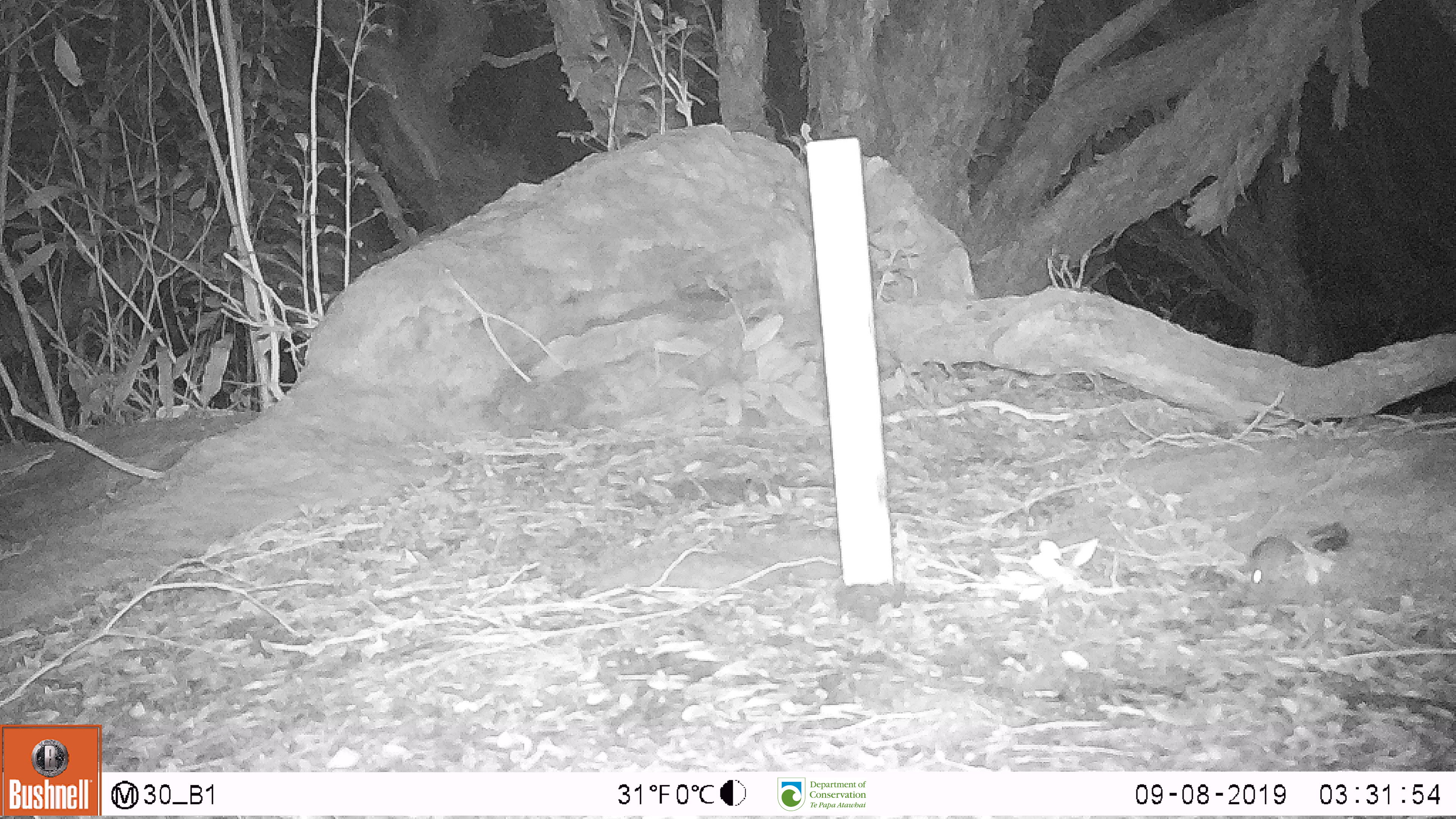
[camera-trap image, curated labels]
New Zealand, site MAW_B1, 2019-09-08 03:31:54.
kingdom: Animalia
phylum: Chordata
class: Mammalia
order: Rodentia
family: Muridae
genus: Mus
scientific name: Mus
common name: mouse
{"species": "mouse (Mus)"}